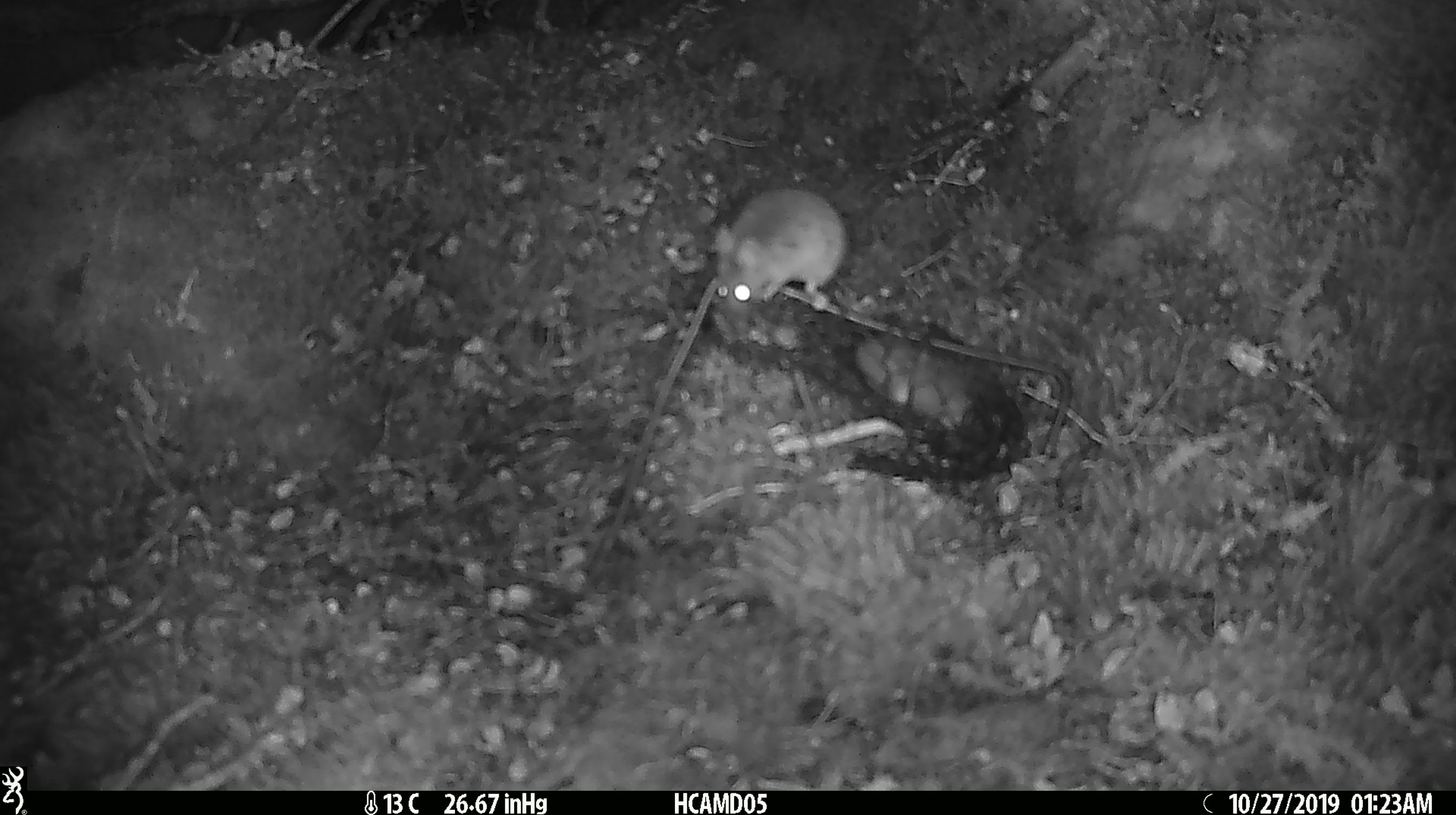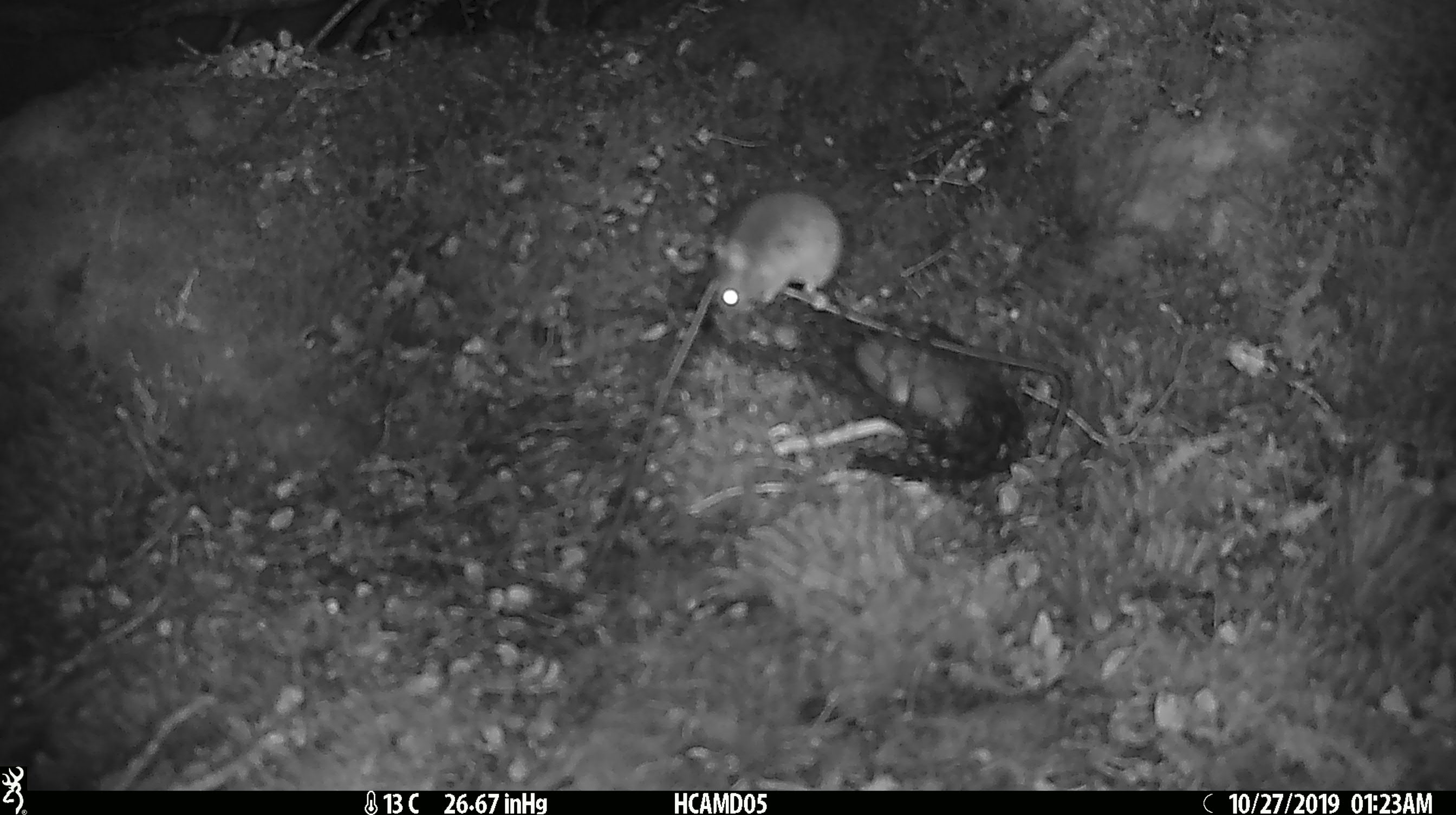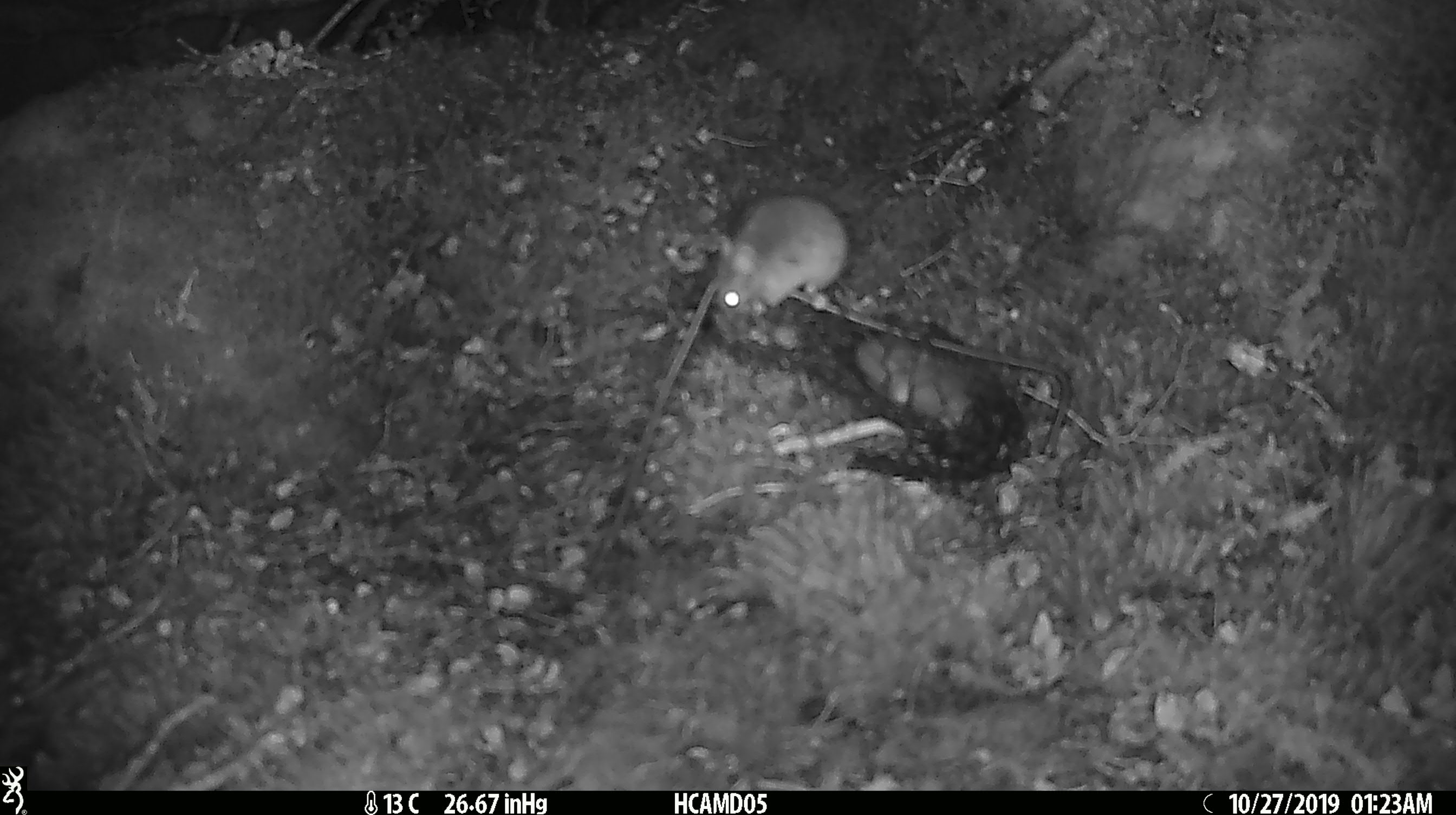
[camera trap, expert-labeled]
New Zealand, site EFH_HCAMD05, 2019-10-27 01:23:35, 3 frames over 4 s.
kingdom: Animalia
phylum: Chordata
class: Mammalia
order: Rodentia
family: Muridae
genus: Mus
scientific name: Mus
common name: mouse